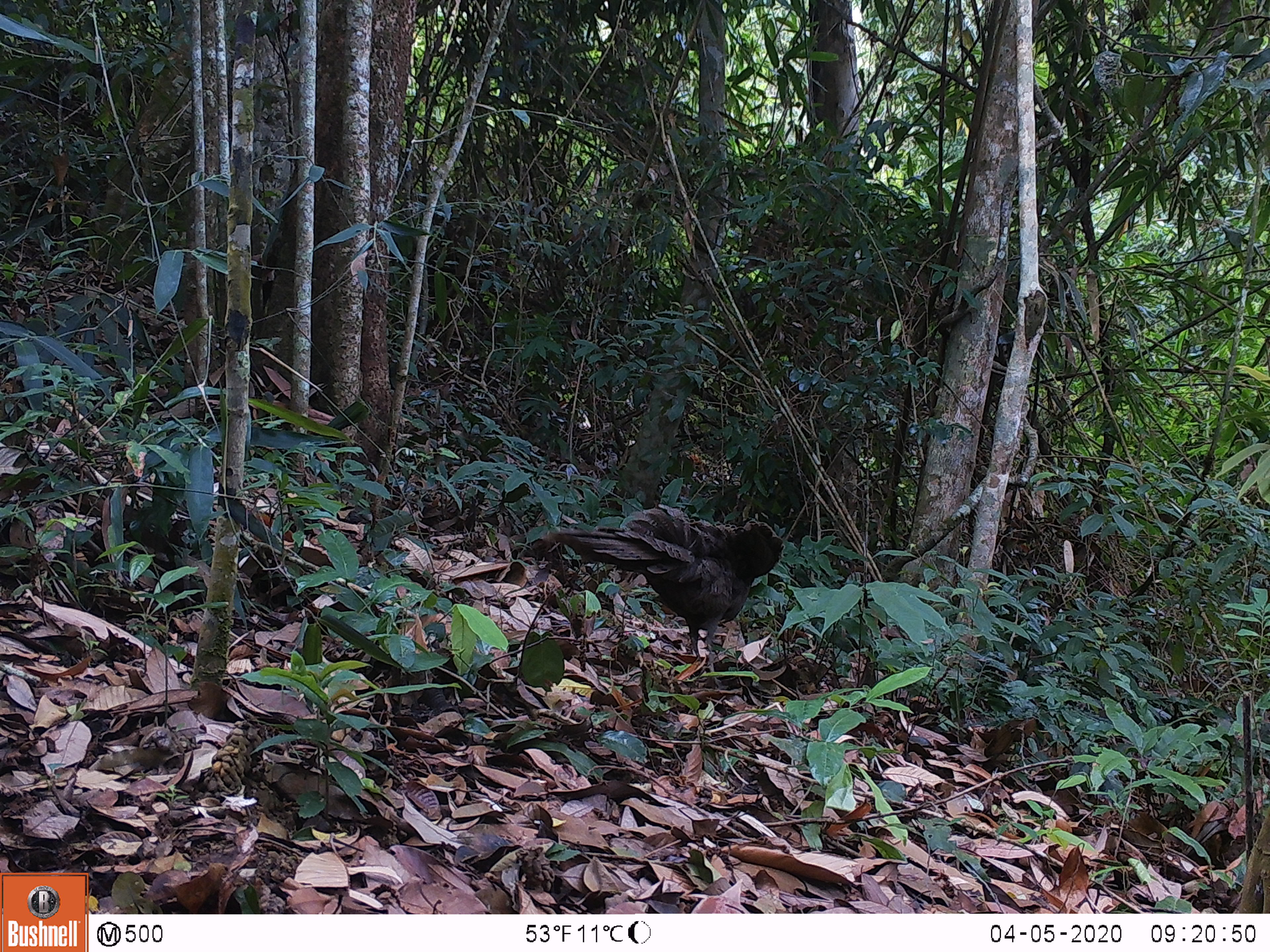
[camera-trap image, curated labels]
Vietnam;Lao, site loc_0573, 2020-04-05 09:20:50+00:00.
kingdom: Animalia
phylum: Chordata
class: Aves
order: Galliformes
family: Phasianidae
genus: Polyplectron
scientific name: Polyplectron bicalcaratum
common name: gray peacock-pheasant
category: grey peacock pheasant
Grey peacock pheasant (gray peacock-pheasant) (Polyplectron bicalcaratum). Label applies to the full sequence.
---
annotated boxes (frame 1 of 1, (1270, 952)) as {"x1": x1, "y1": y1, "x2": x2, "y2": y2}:
grey peacock pheasant: {"x1": 530, "y1": 501, "x2": 785, "y2": 688}